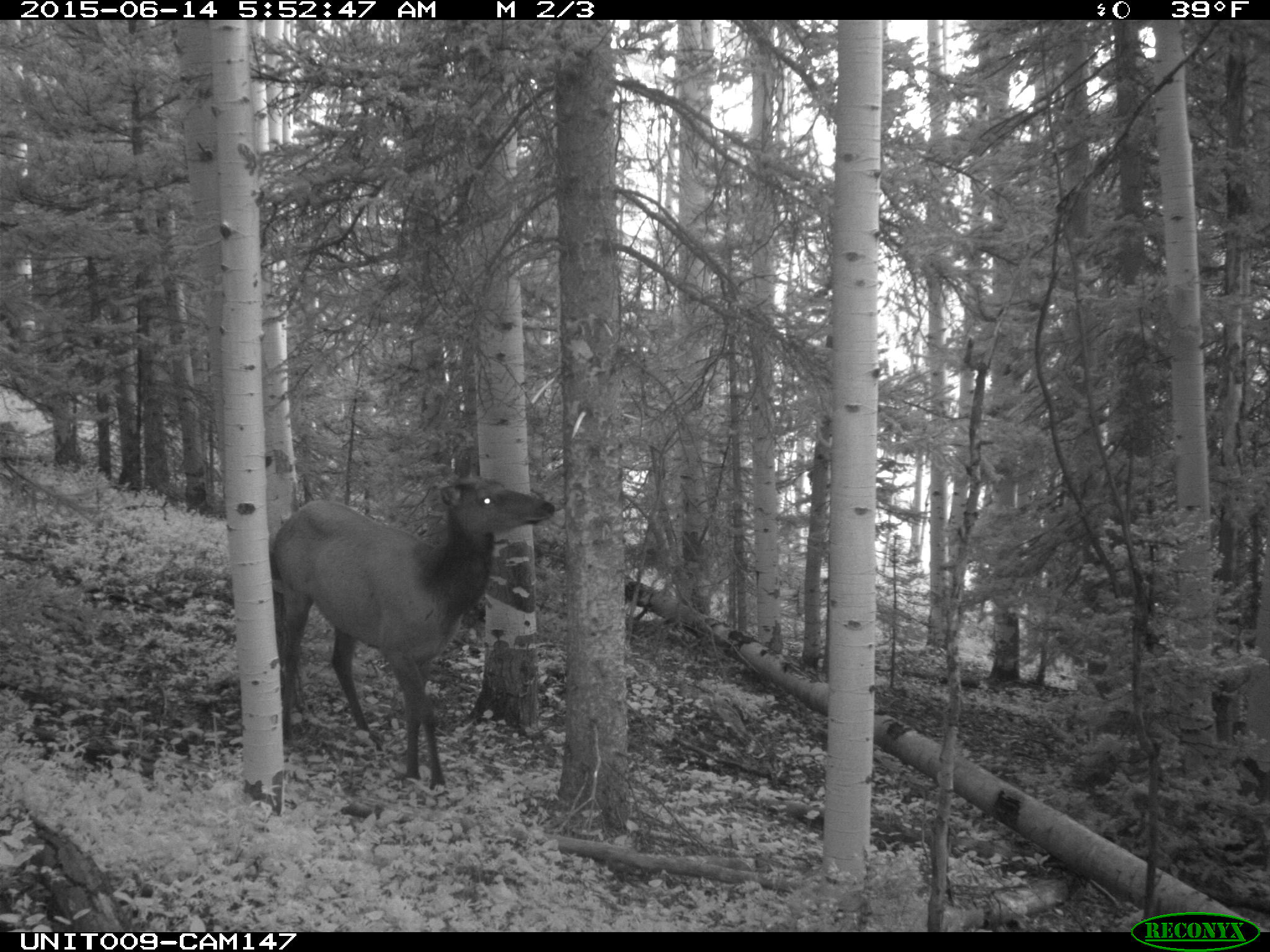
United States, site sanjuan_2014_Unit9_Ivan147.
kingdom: Animalia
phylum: Chordata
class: Mammalia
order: Artiodactyla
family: Cervidae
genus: Cervus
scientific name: Cervus elaphus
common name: red deer